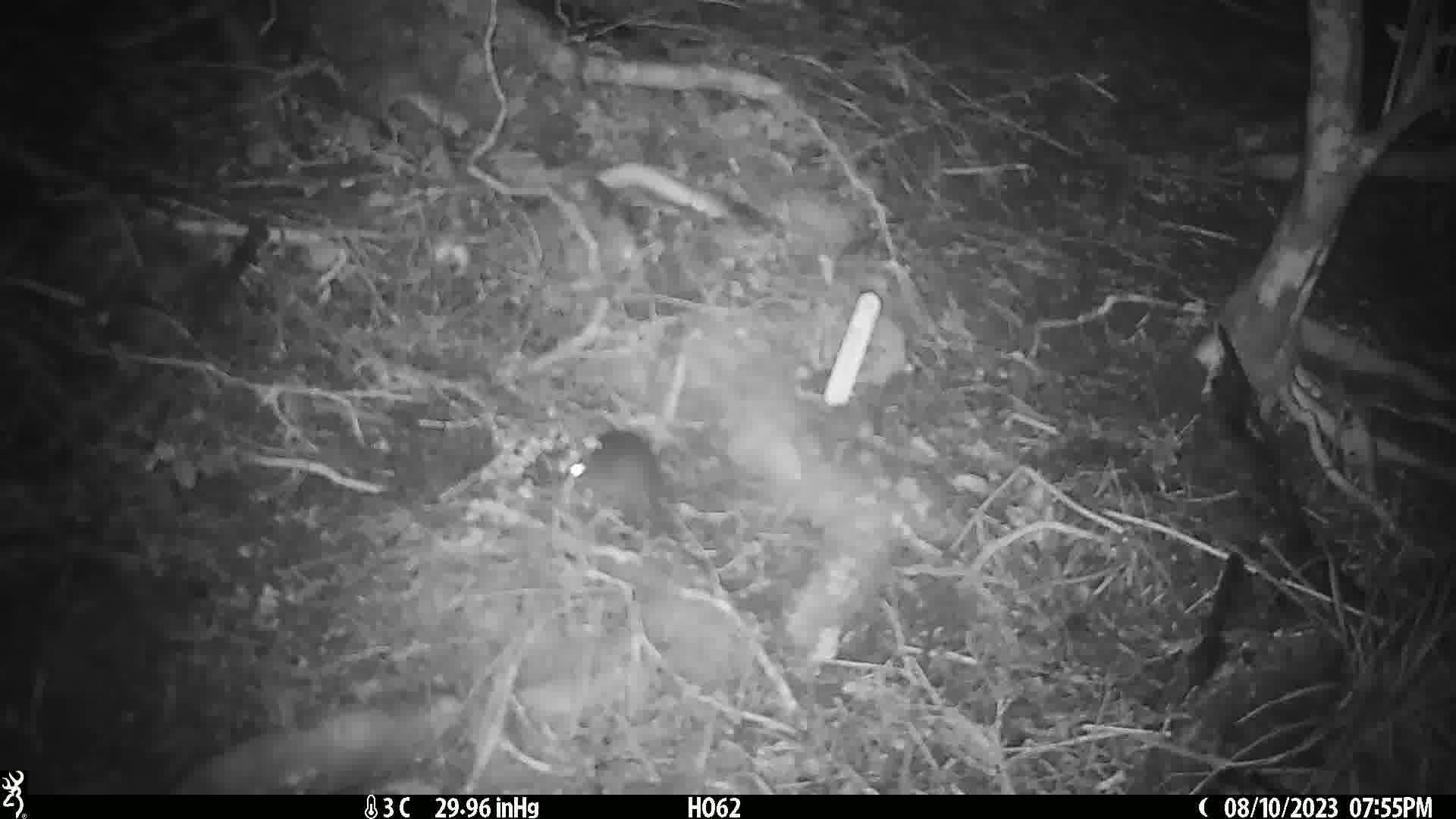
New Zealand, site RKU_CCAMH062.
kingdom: Animalia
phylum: Chordata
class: Mammalia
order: Rodentia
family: Muridae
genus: Rattus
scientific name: Rattus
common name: rat